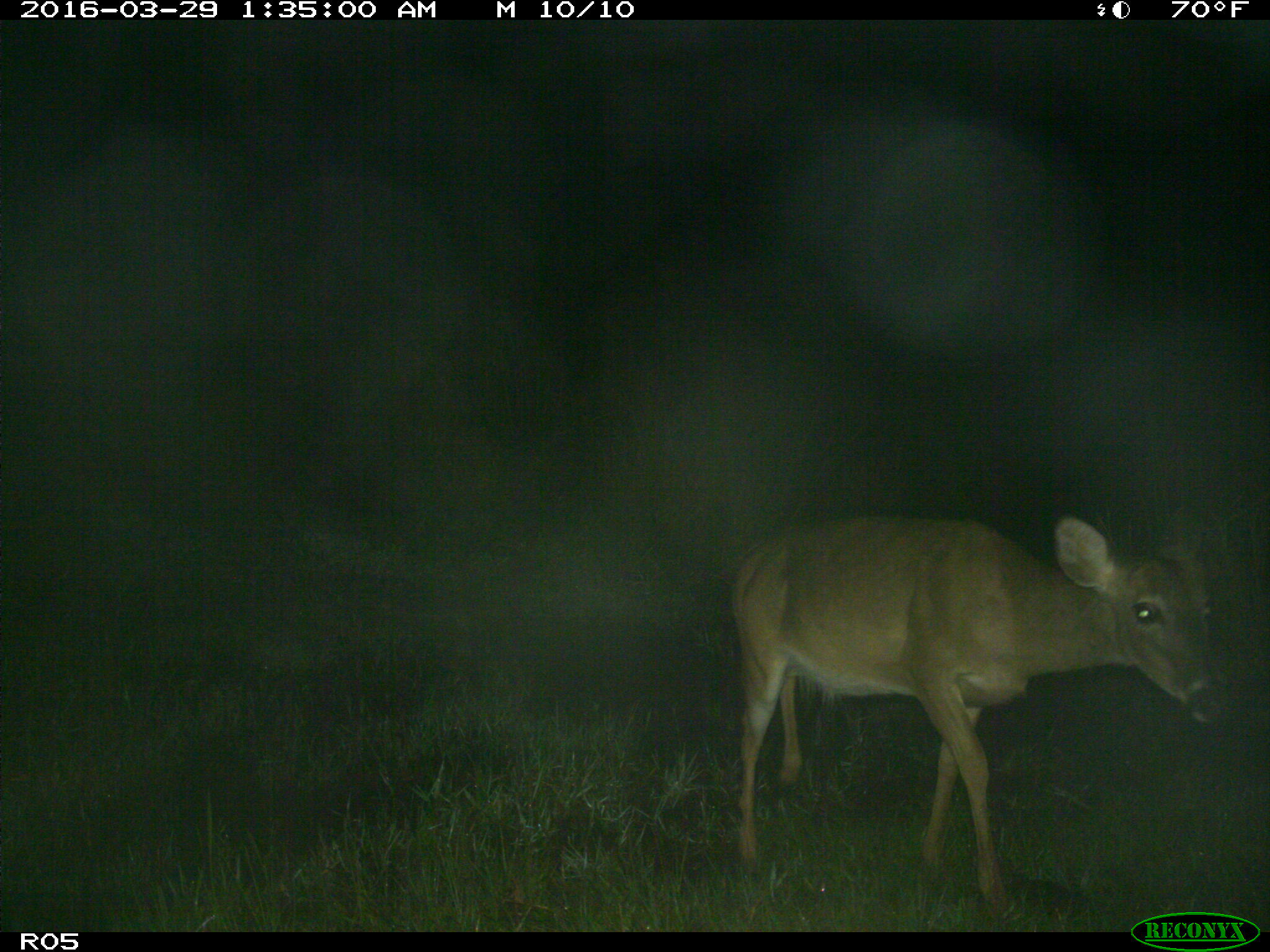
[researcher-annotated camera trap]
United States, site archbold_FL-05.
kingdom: Animalia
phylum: Chordata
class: Mammalia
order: Artiodactyla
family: Cervidae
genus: Odocoileus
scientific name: Odocoileus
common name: deer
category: unidentified deer